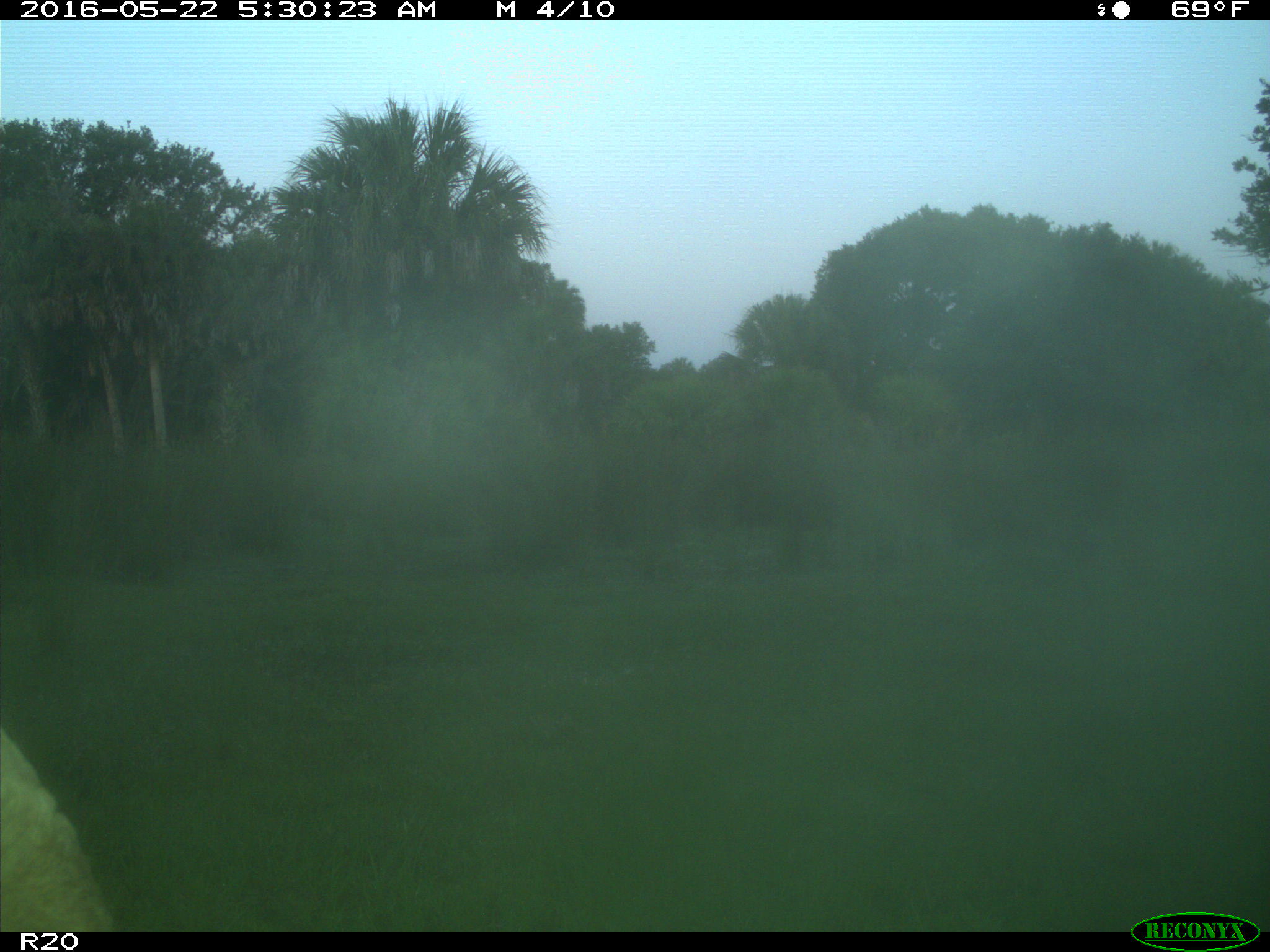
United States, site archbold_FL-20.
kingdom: Animalia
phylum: Chordata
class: Mammalia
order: Artiodactyla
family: Bovidae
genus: Bos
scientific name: Bos taurus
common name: domestic cow